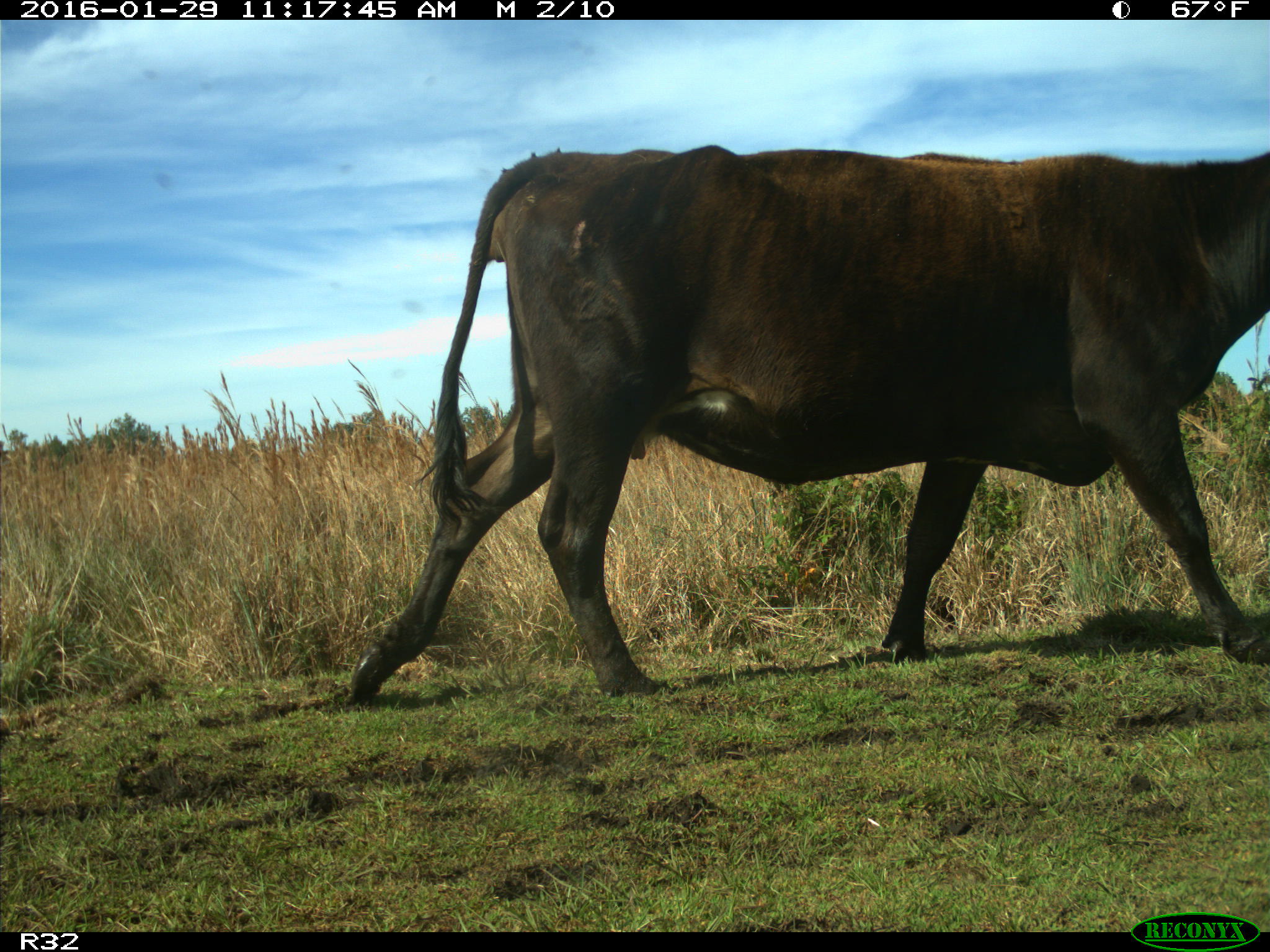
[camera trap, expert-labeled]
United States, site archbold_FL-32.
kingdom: Animalia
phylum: Chordata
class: Mammalia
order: Artiodactyla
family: Bovidae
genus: Bos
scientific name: Bos taurus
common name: domestic cow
Bos taurus (domestic cow).